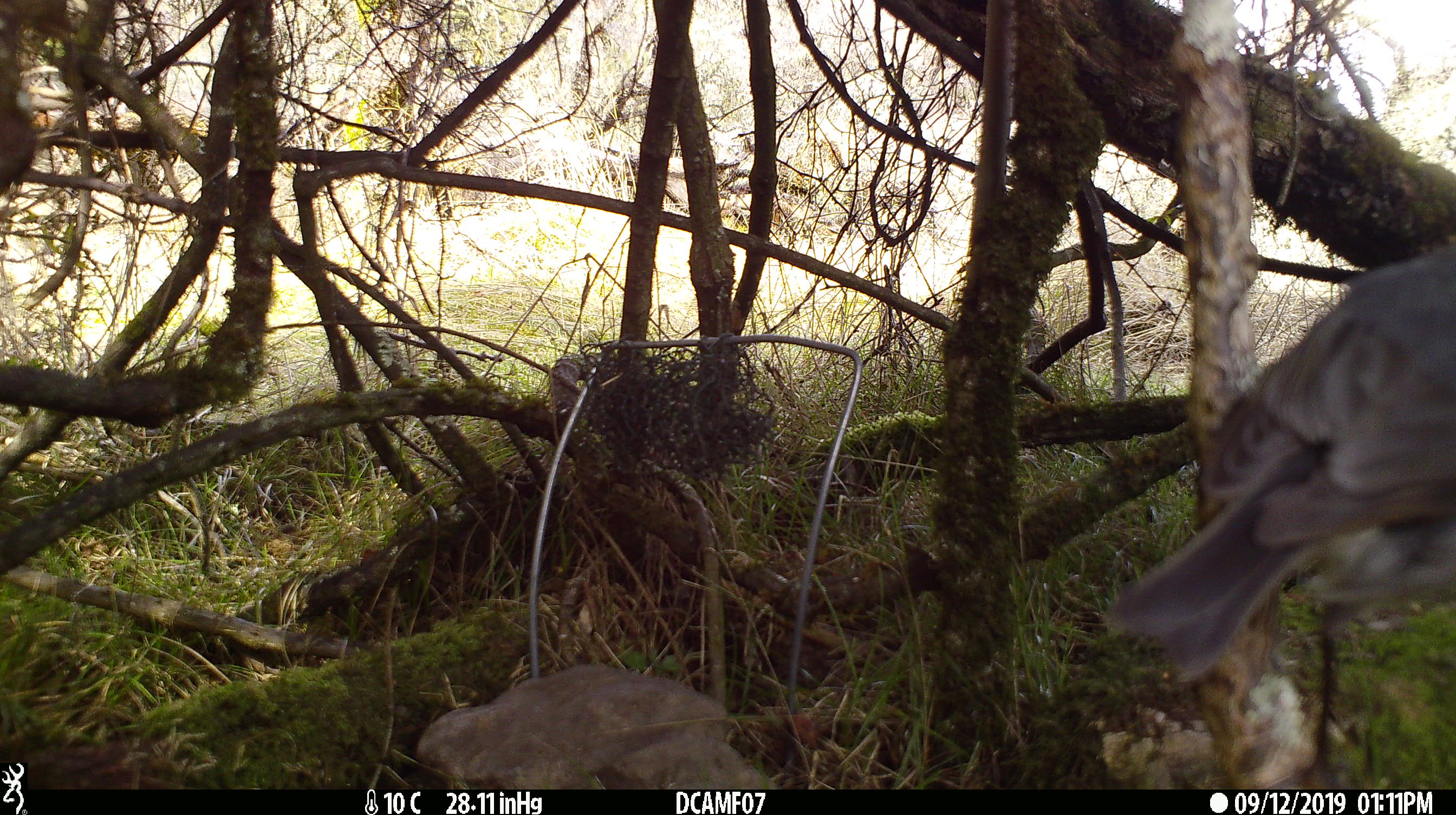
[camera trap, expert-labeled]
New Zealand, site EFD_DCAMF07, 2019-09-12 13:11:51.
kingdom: Animalia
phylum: Chordata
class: Aves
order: Passeriformes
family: Turdidae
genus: Turdus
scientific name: Turdus merula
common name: eurasian blackbird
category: blackbird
Blackbird (eurasian blackbird) (Turdus merula).